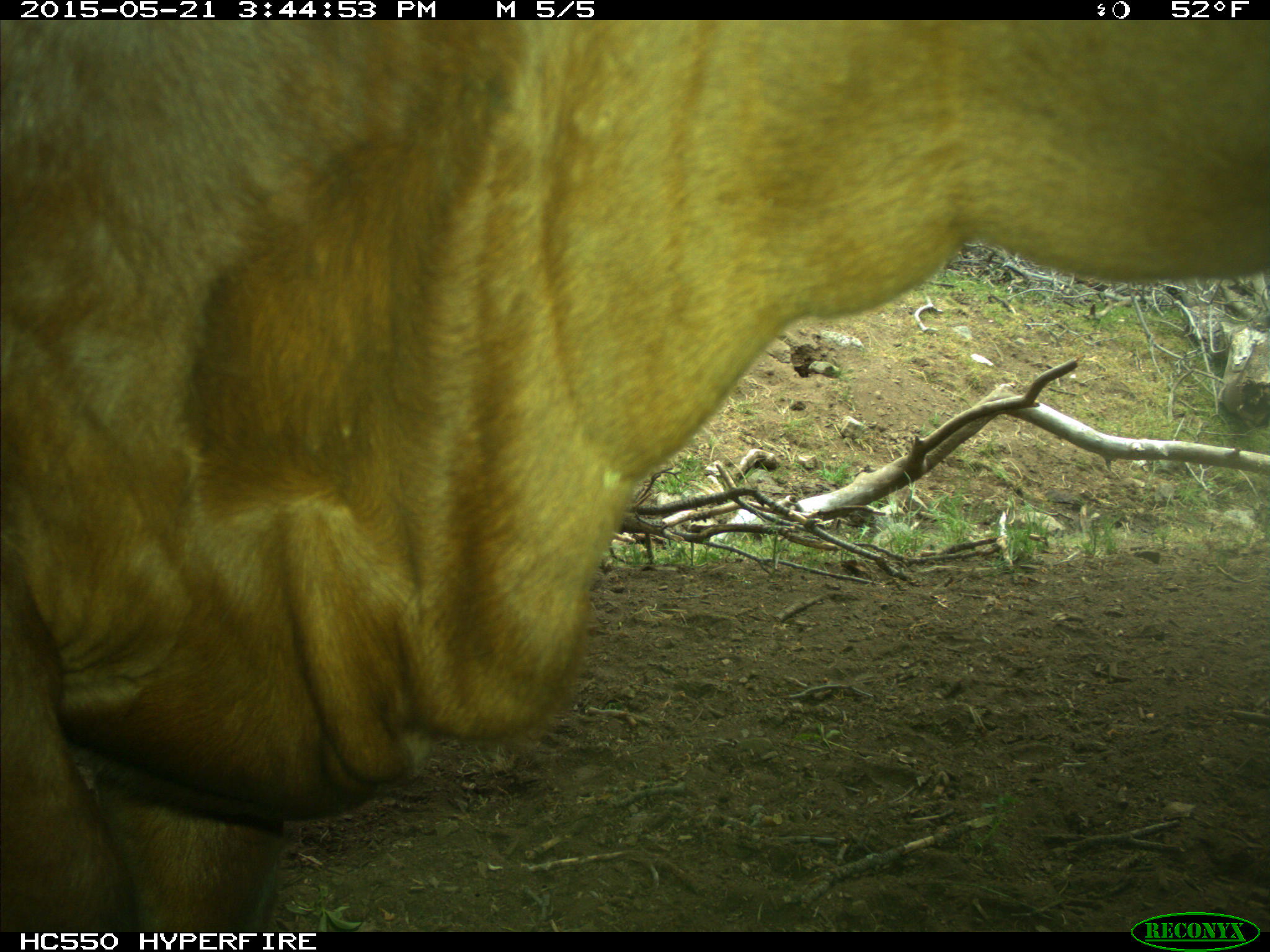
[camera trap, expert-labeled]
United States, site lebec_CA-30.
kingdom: Animalia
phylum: Chordata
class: Mammalia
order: Artiodactyla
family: Bovidae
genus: Bos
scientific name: Bos taurus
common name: domestic cow